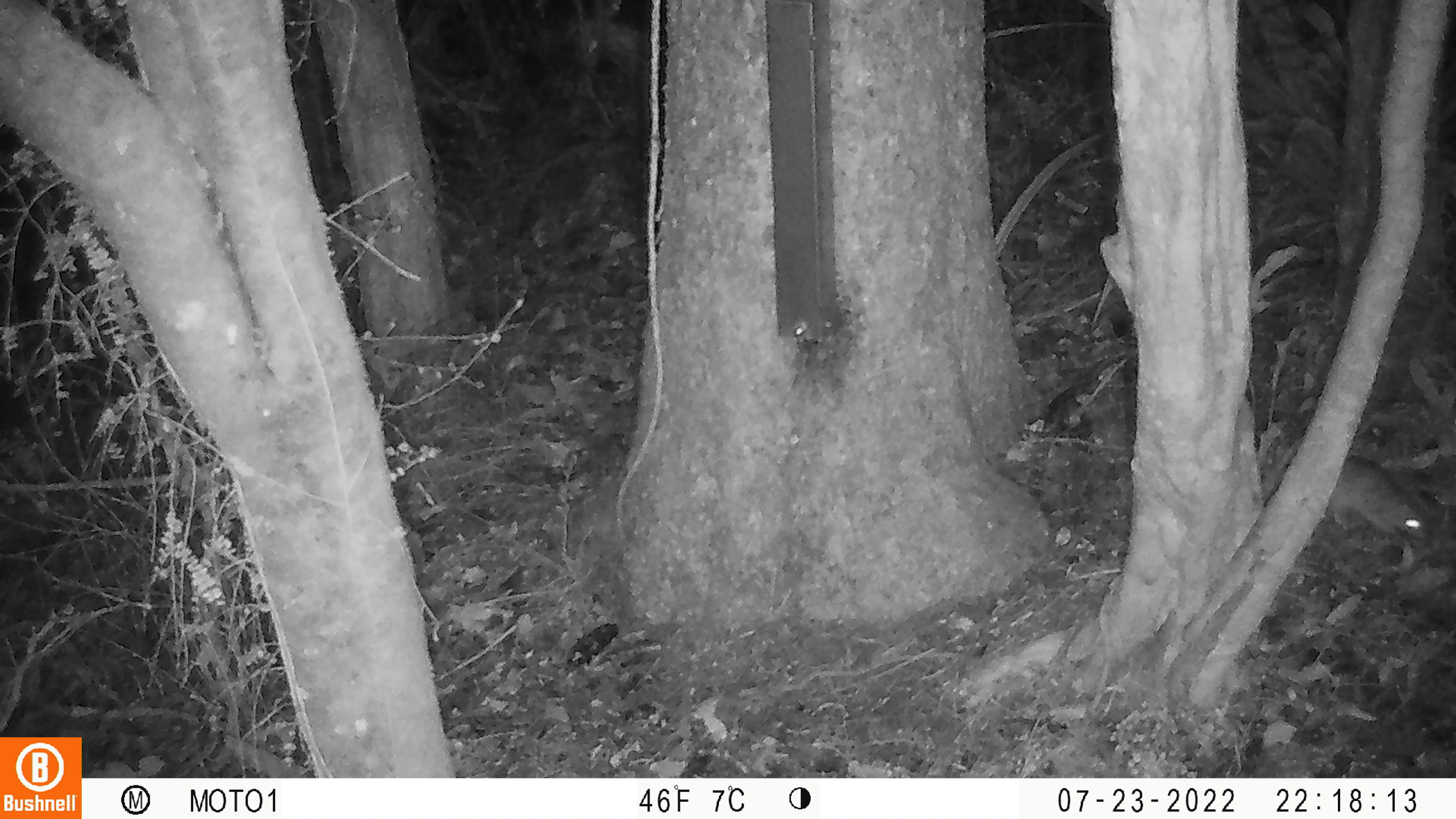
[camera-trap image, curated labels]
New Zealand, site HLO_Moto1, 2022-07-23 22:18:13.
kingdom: Animalia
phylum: Chordata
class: Mammalia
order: Rodentia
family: Muridae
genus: Rattus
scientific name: Rattus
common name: rat